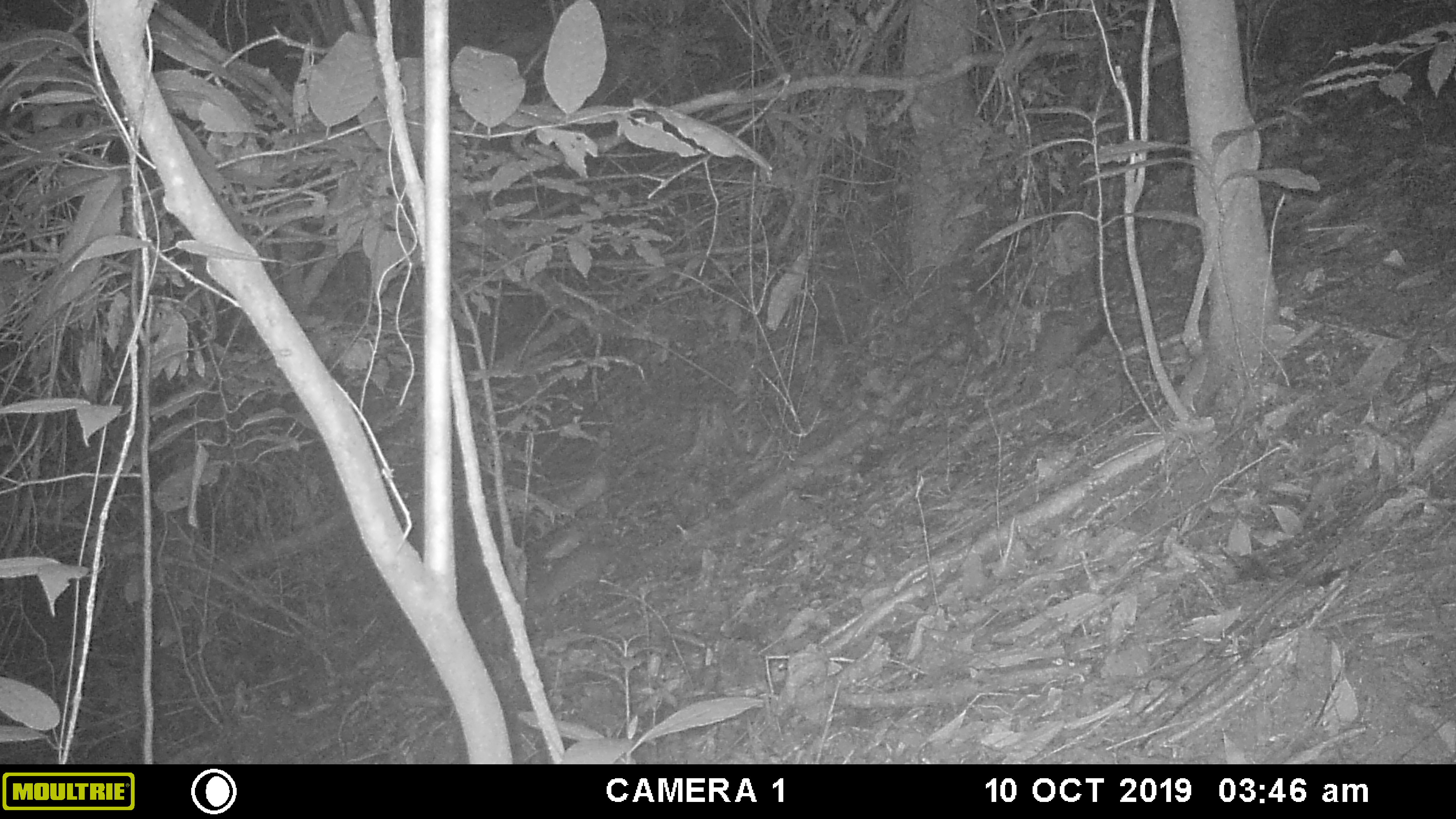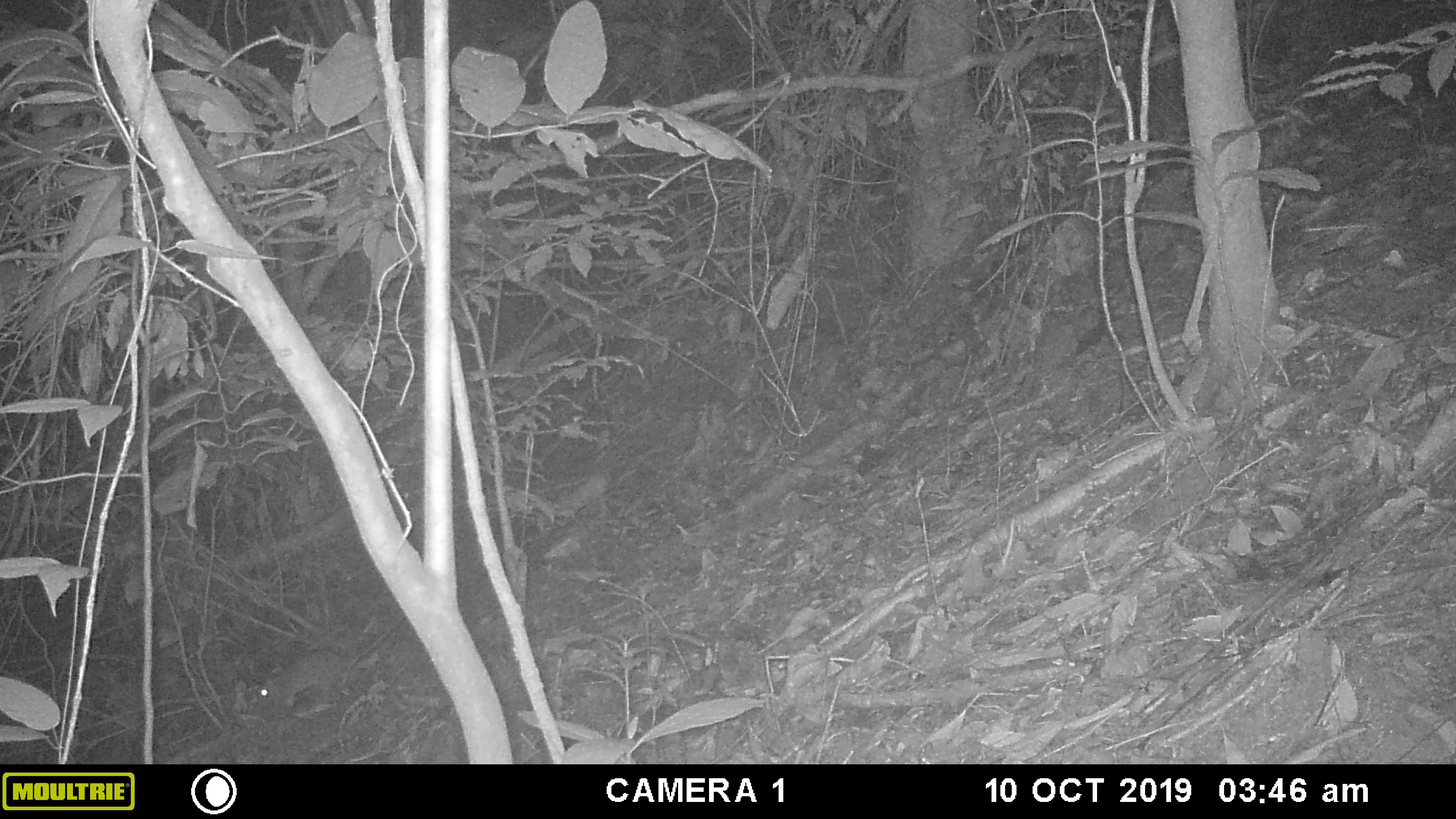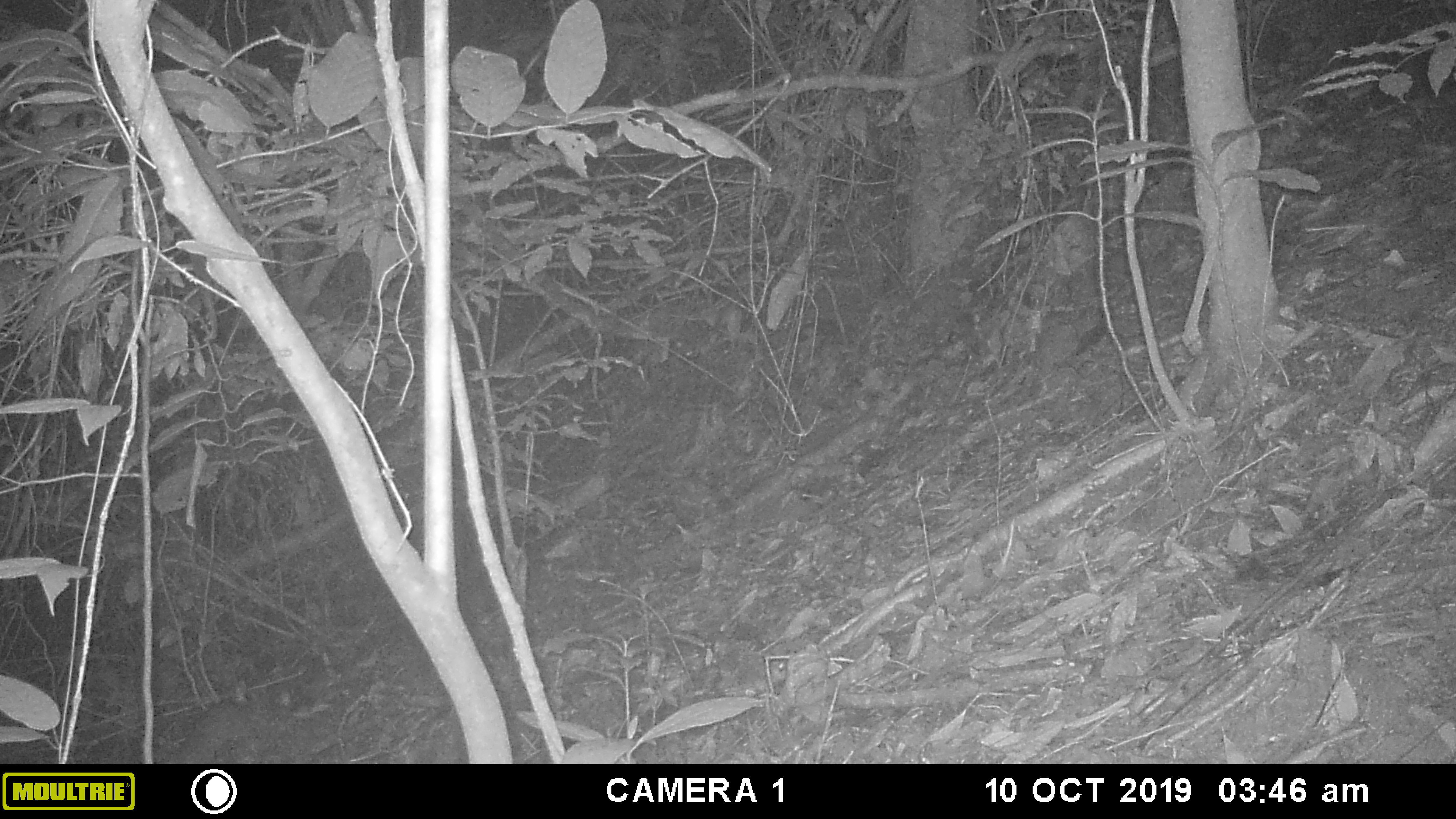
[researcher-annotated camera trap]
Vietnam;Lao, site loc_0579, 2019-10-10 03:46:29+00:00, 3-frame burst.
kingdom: Animalia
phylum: Chordata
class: Mammalia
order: Rodentia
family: Muridae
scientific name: Muridae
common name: old-world mice and rats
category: unidentified murid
Unidentified murid (old-world mice and rats) (Muridae). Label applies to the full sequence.